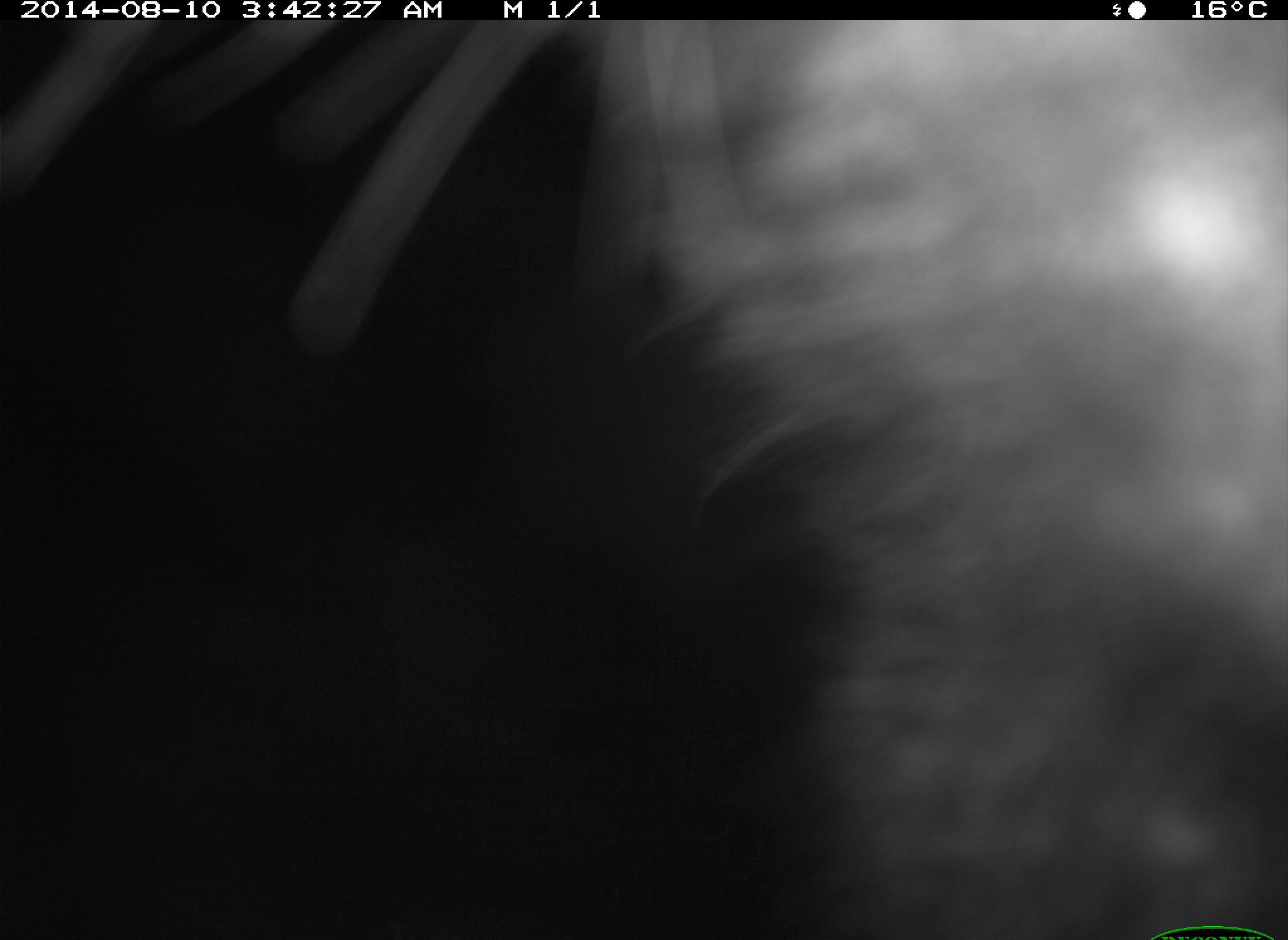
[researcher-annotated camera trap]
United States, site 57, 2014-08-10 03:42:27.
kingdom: Animalia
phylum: Chordata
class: Mammalia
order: Carnivora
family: Mephitidae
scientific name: Mephitidae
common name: skunk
Skunk (Mephitidae).